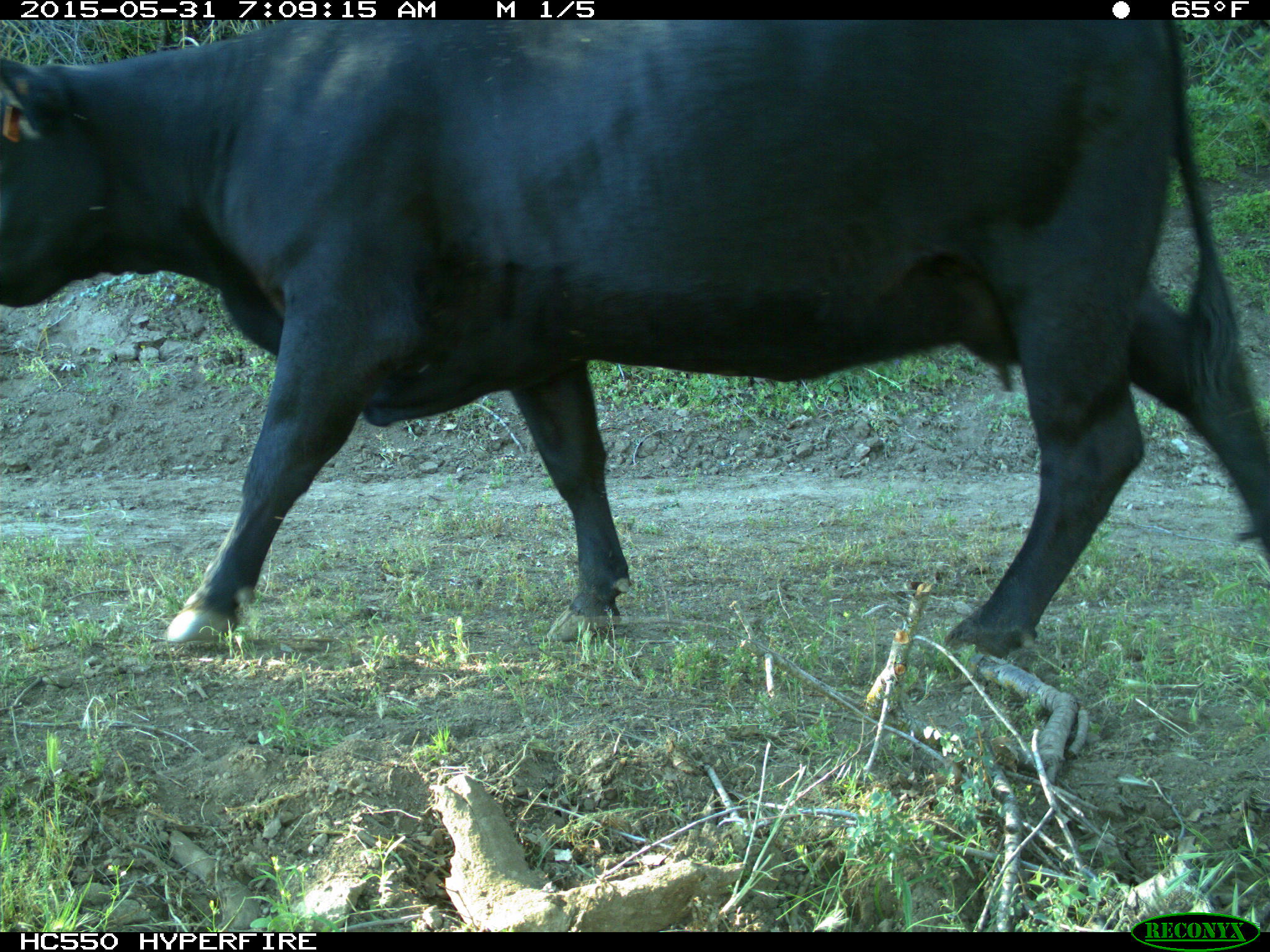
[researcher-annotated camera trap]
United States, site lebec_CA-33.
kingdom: Animalia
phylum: Chordata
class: Mammalia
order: Artiodactyla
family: Bovidae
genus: Bos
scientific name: Bos taurus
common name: domestic cow